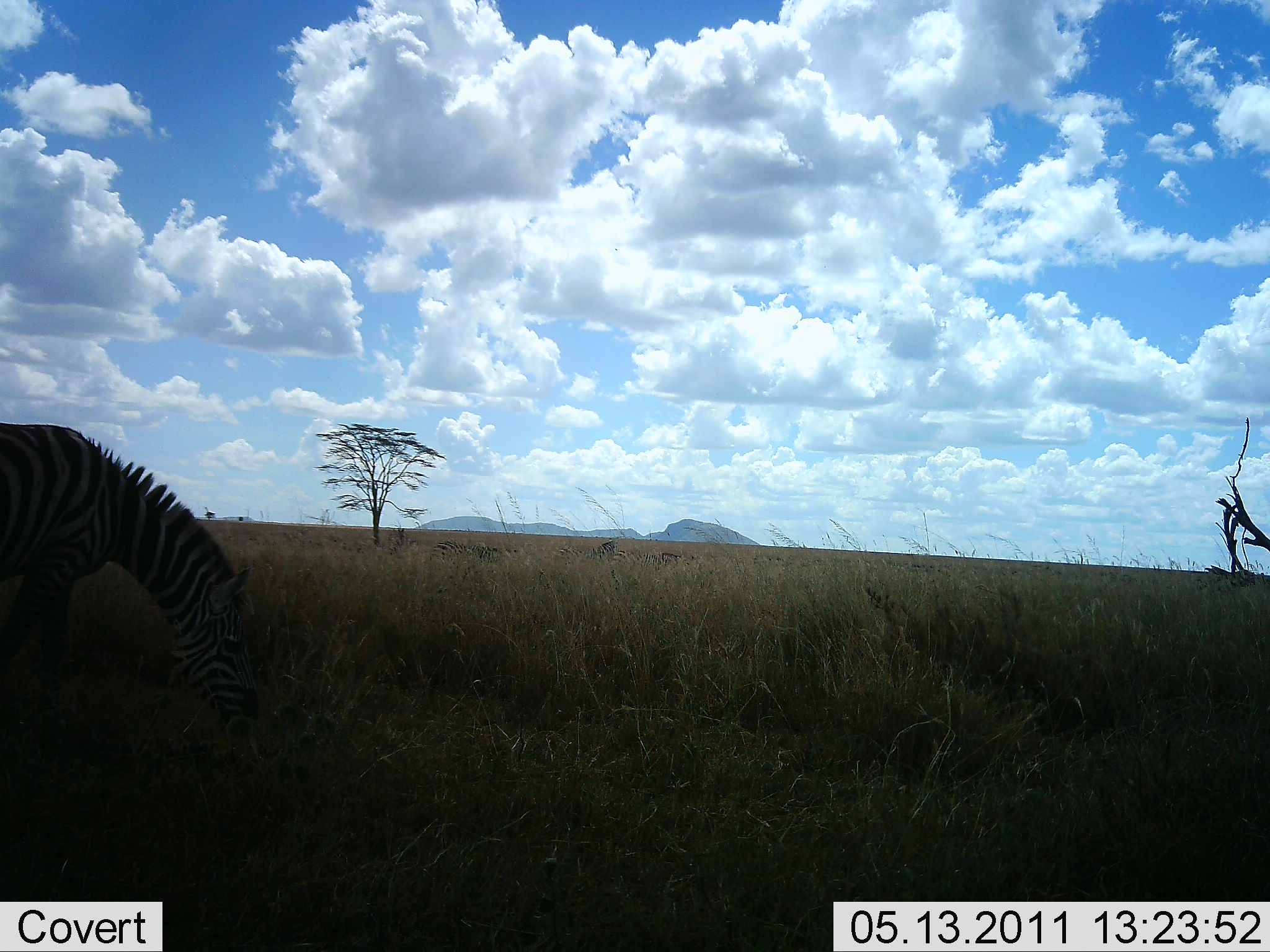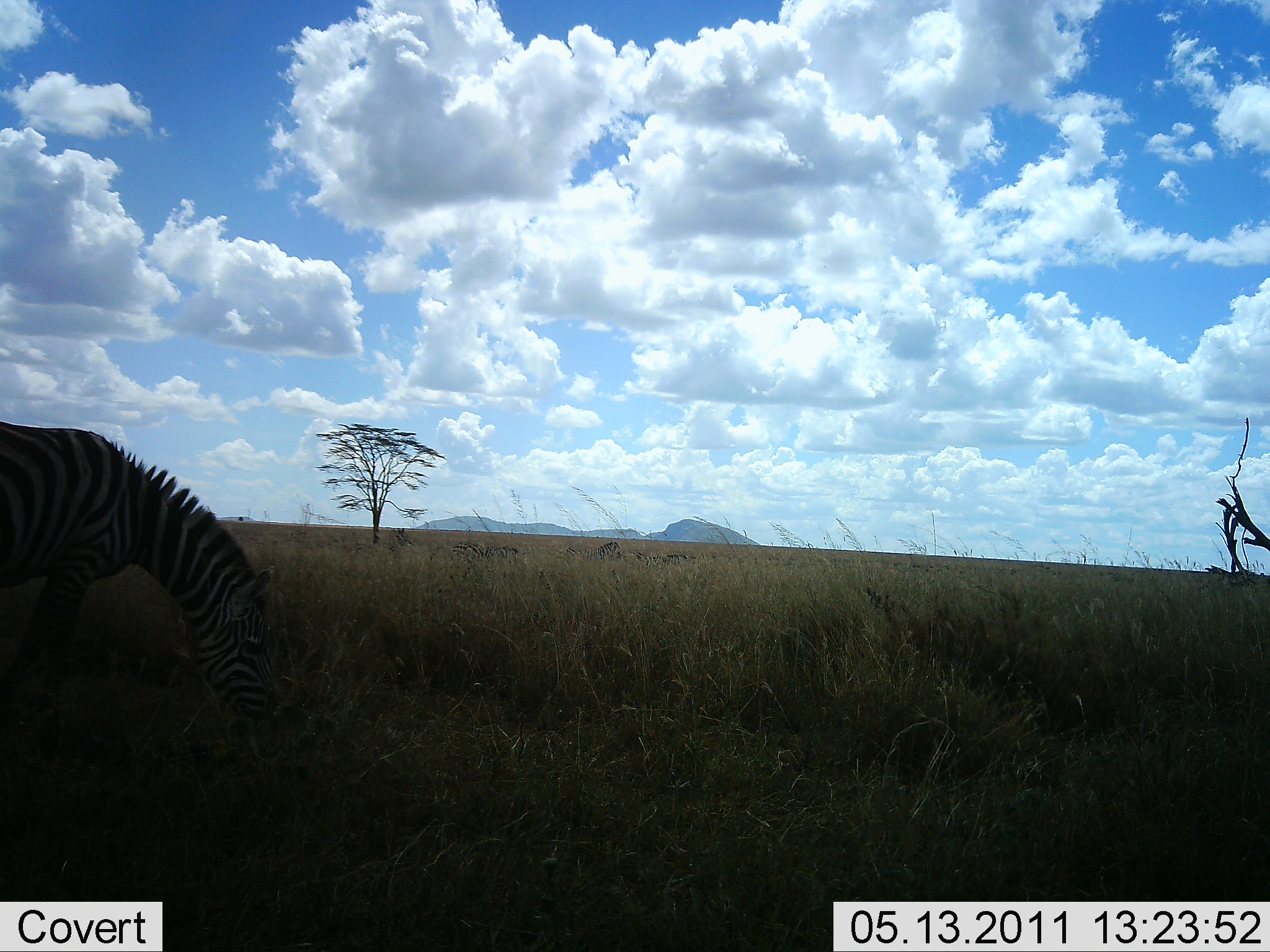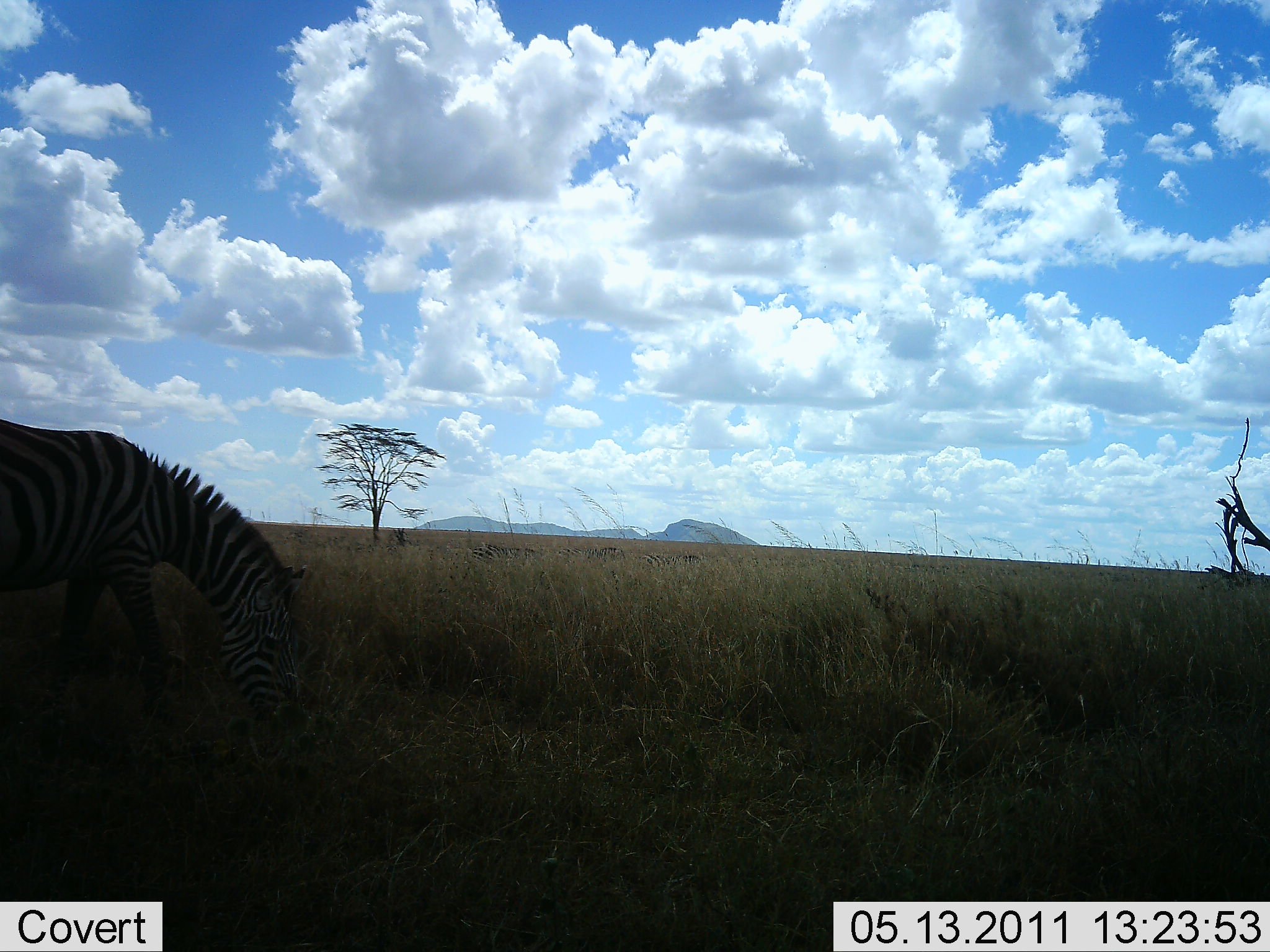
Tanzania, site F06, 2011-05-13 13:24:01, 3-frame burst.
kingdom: Animalia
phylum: Chordata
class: Mammalia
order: Perissodactyla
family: Equidae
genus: Equus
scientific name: Equus quagga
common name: plains zebra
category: zebra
Zebra (plains zebra) (Equus quagga), count 1. Behavior (volunteer vote fractions): standing 6%, resting 0%, moving 19%, interacting 0%. Young present (vote fraction): 0%. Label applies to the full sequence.